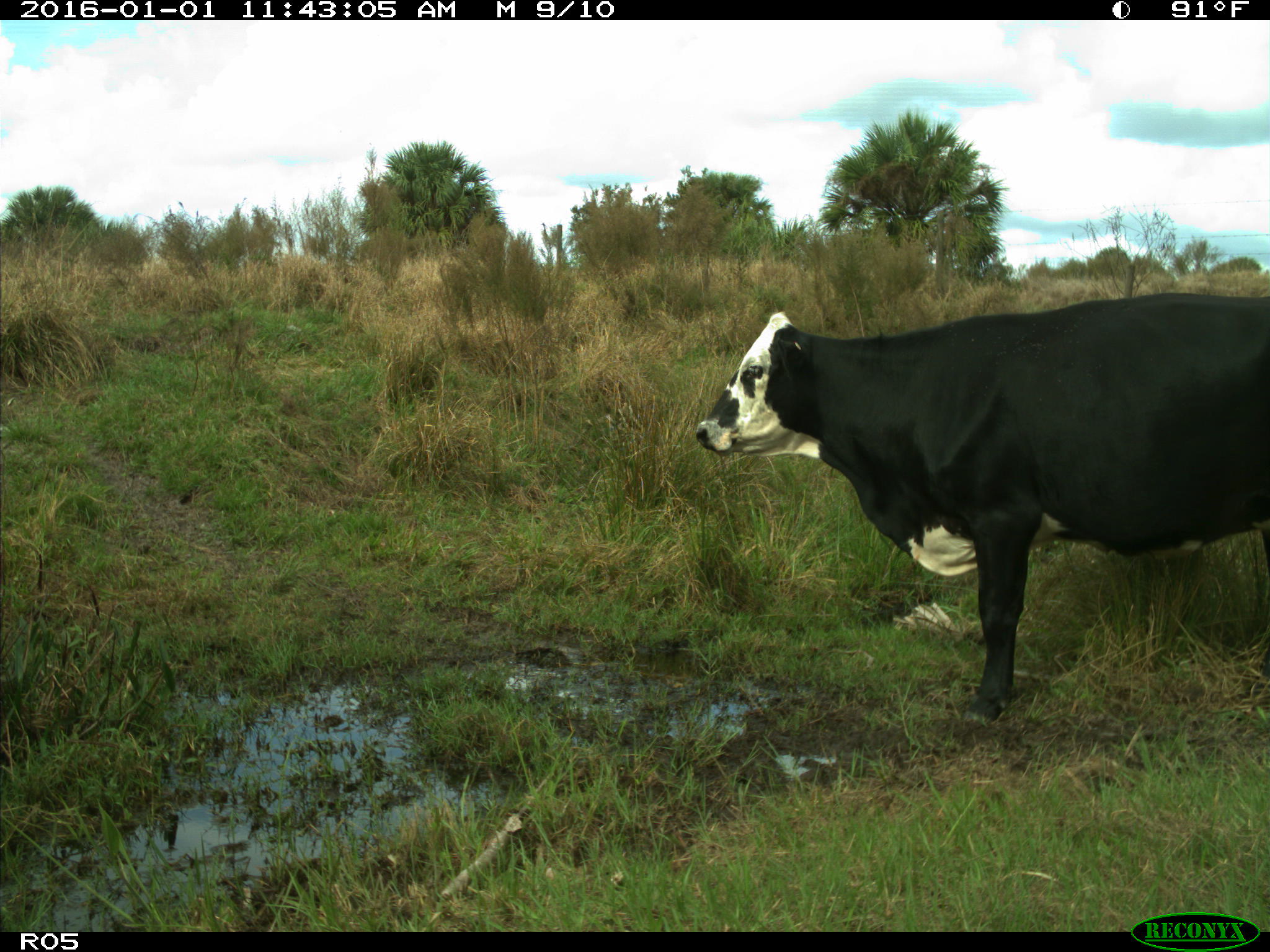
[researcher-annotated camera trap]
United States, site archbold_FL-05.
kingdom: Animalia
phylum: Chordata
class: Mammalia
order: Artiodactyla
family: Bovidae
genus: Bos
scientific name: Bos taurus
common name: domestic cow